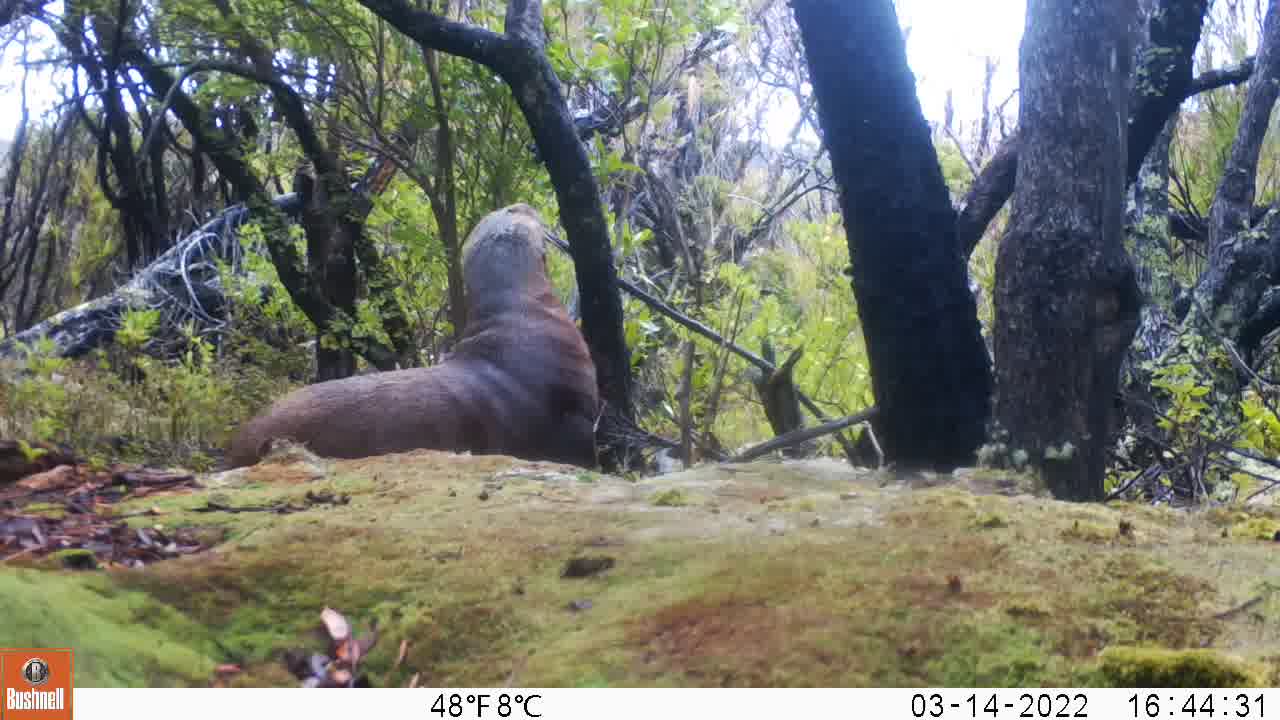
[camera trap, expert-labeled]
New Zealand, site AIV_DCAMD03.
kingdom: Animalia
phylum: Chordata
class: Mammalia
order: Carnivora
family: Otariidae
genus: Phocarctos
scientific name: Phocarctos hookeri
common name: new zealand sea lion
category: sealion